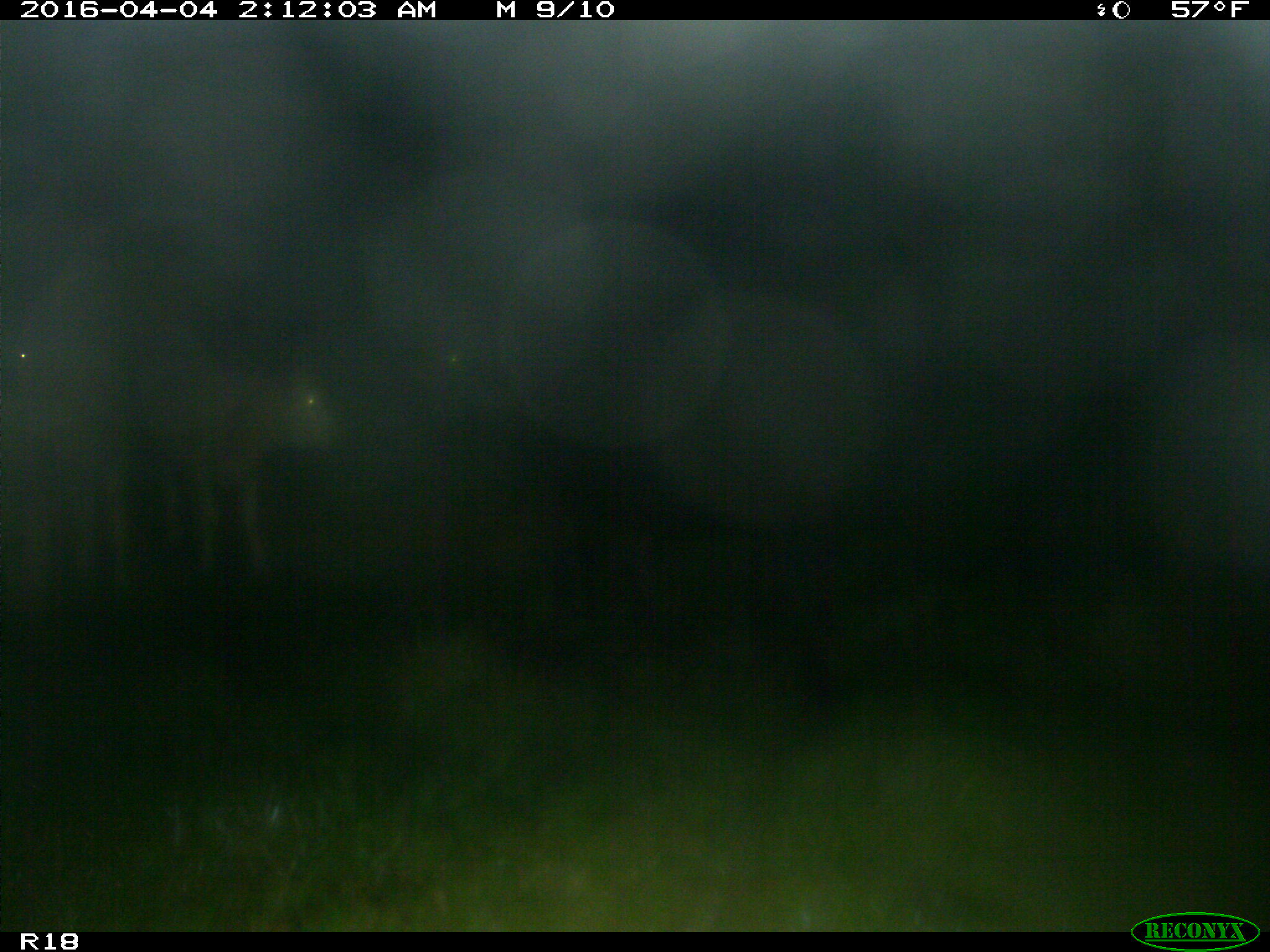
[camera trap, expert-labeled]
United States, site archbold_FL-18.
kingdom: Animalia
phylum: Chordata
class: Mammalia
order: Artiodactyla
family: Bovidae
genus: Bos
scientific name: Bos taurus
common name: domestic cow